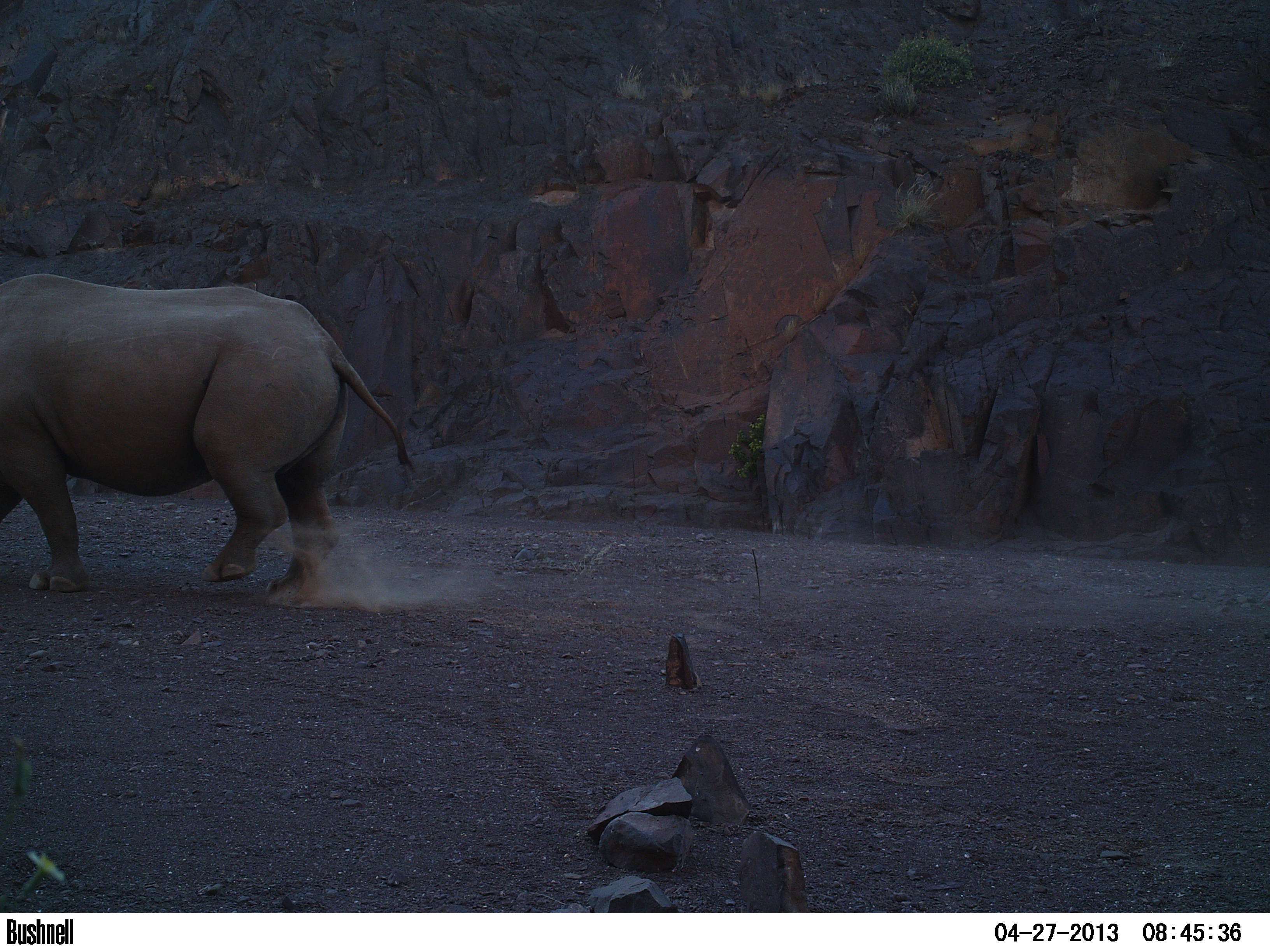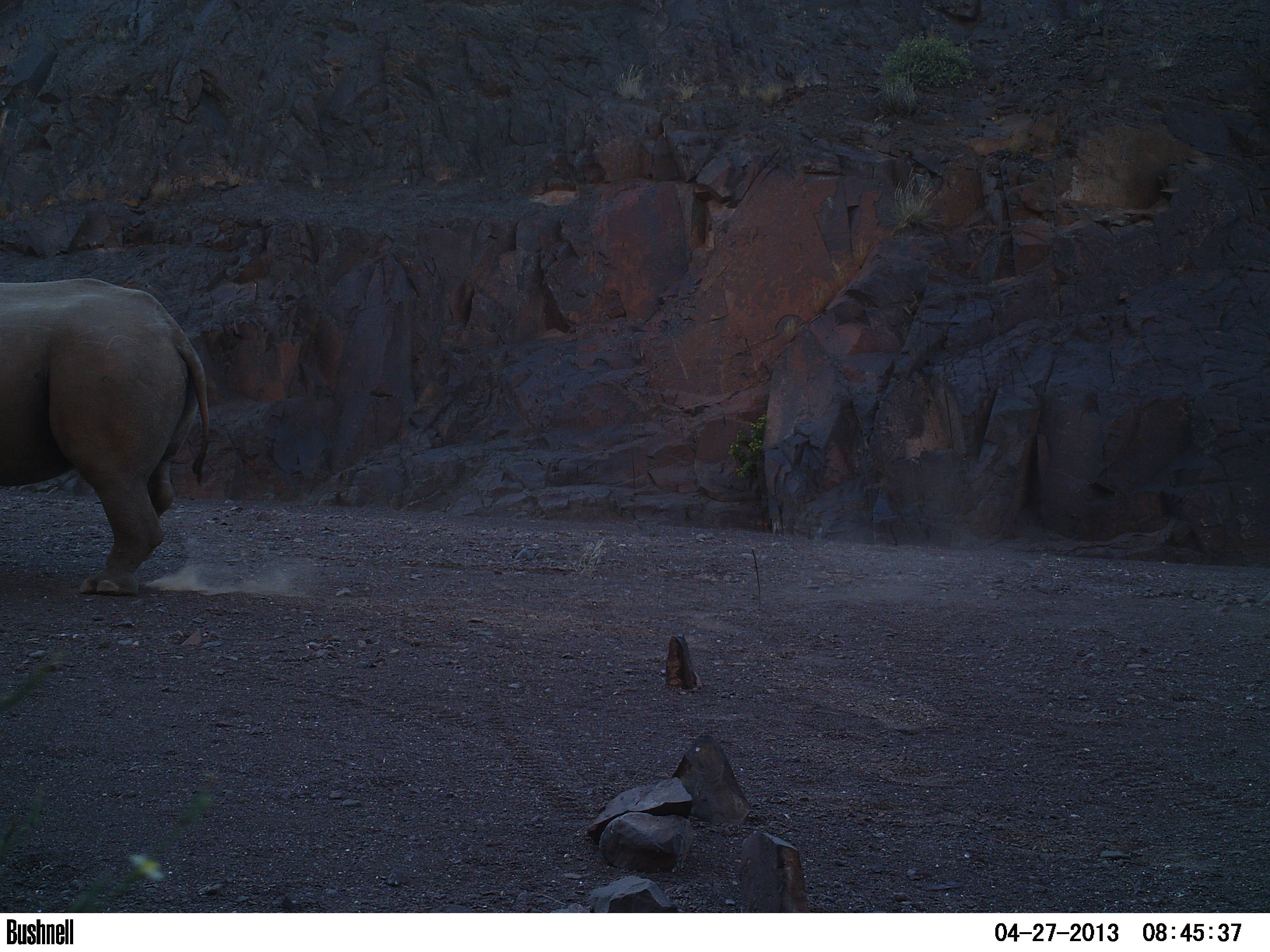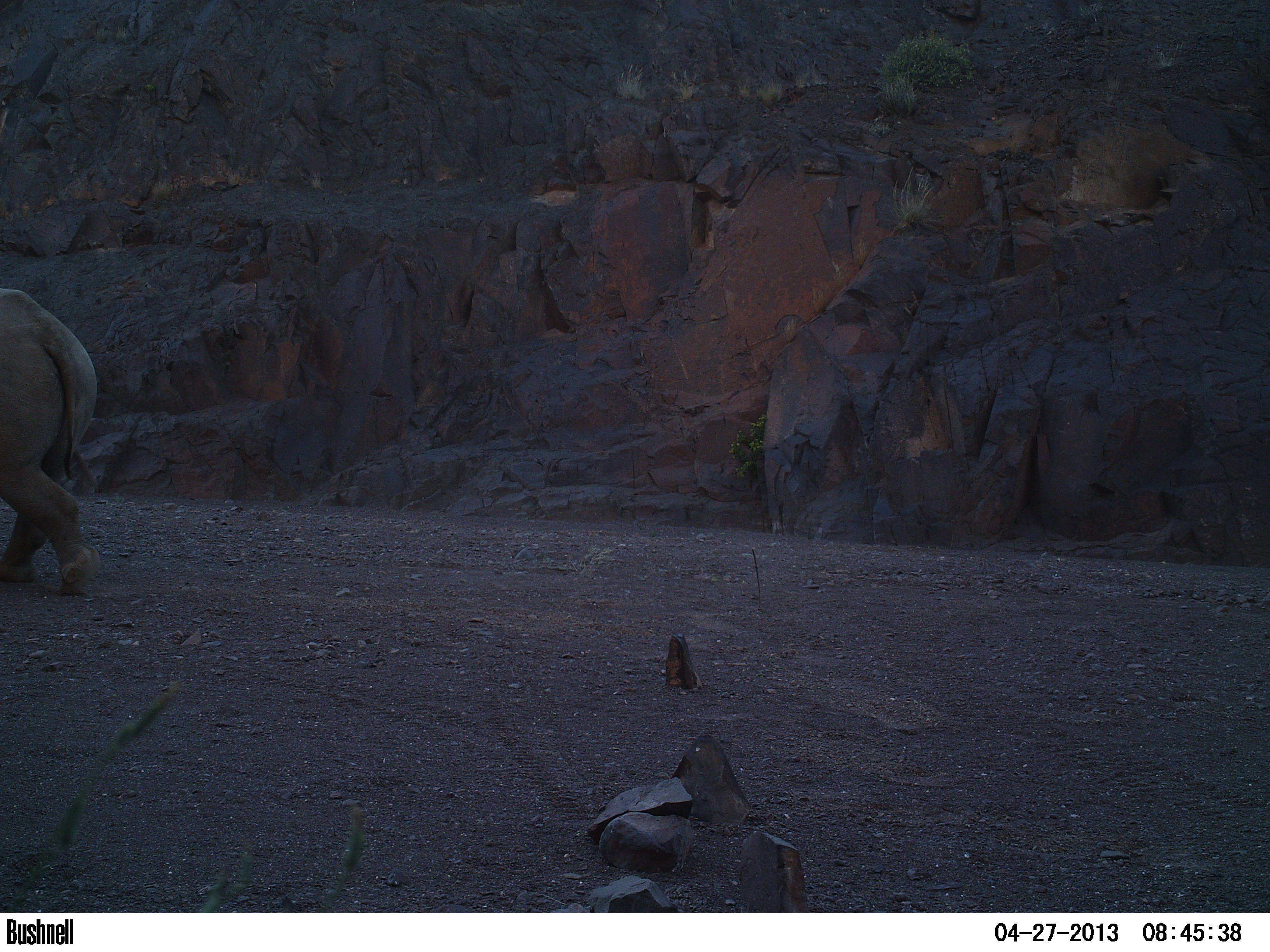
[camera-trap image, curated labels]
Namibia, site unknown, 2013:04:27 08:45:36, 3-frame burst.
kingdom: Animalia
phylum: Chordata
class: Mammalia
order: Perissodactyla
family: Rhinocerotidae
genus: Diceros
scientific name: Diceros bicornis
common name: black rhinoceros